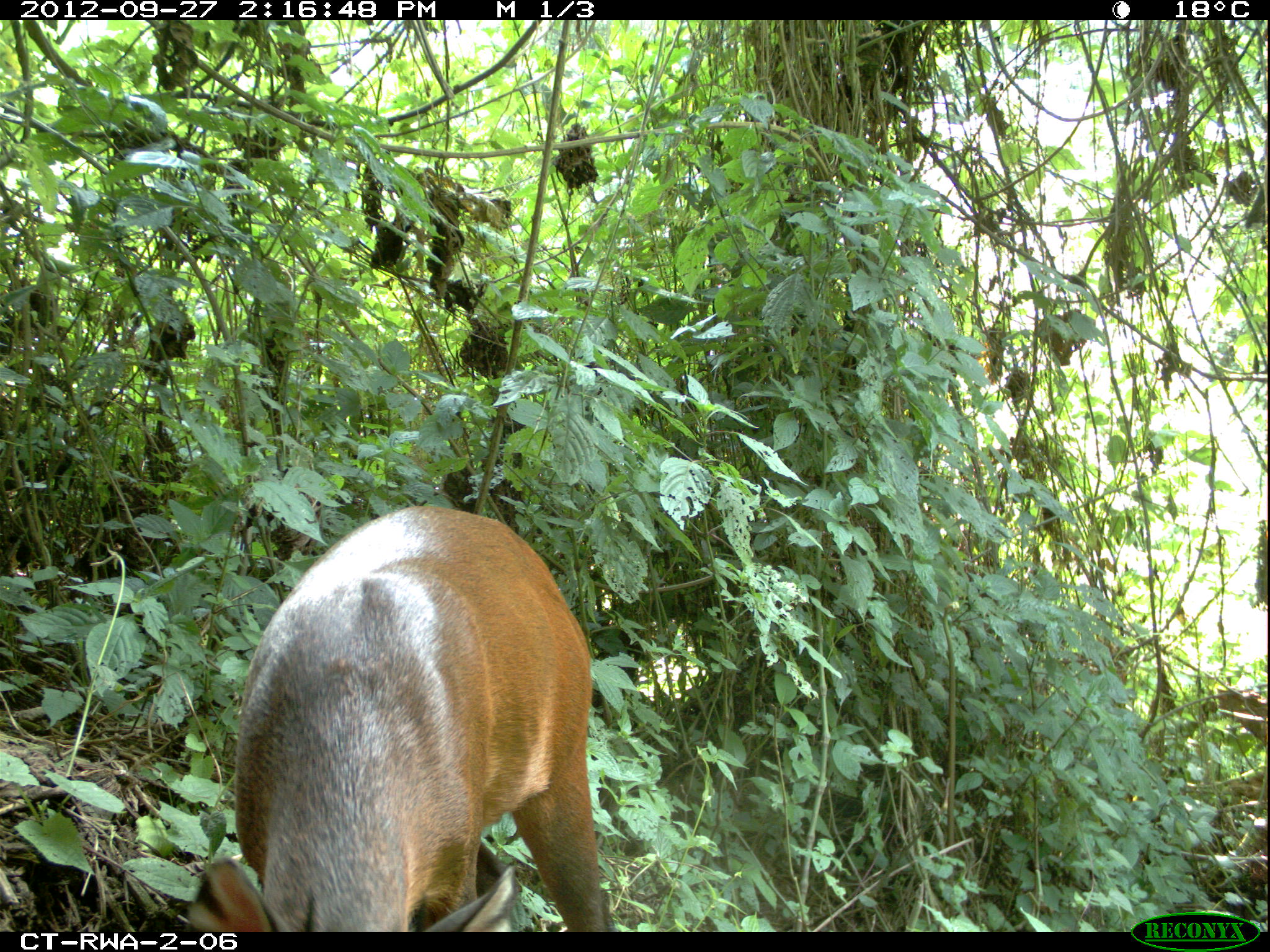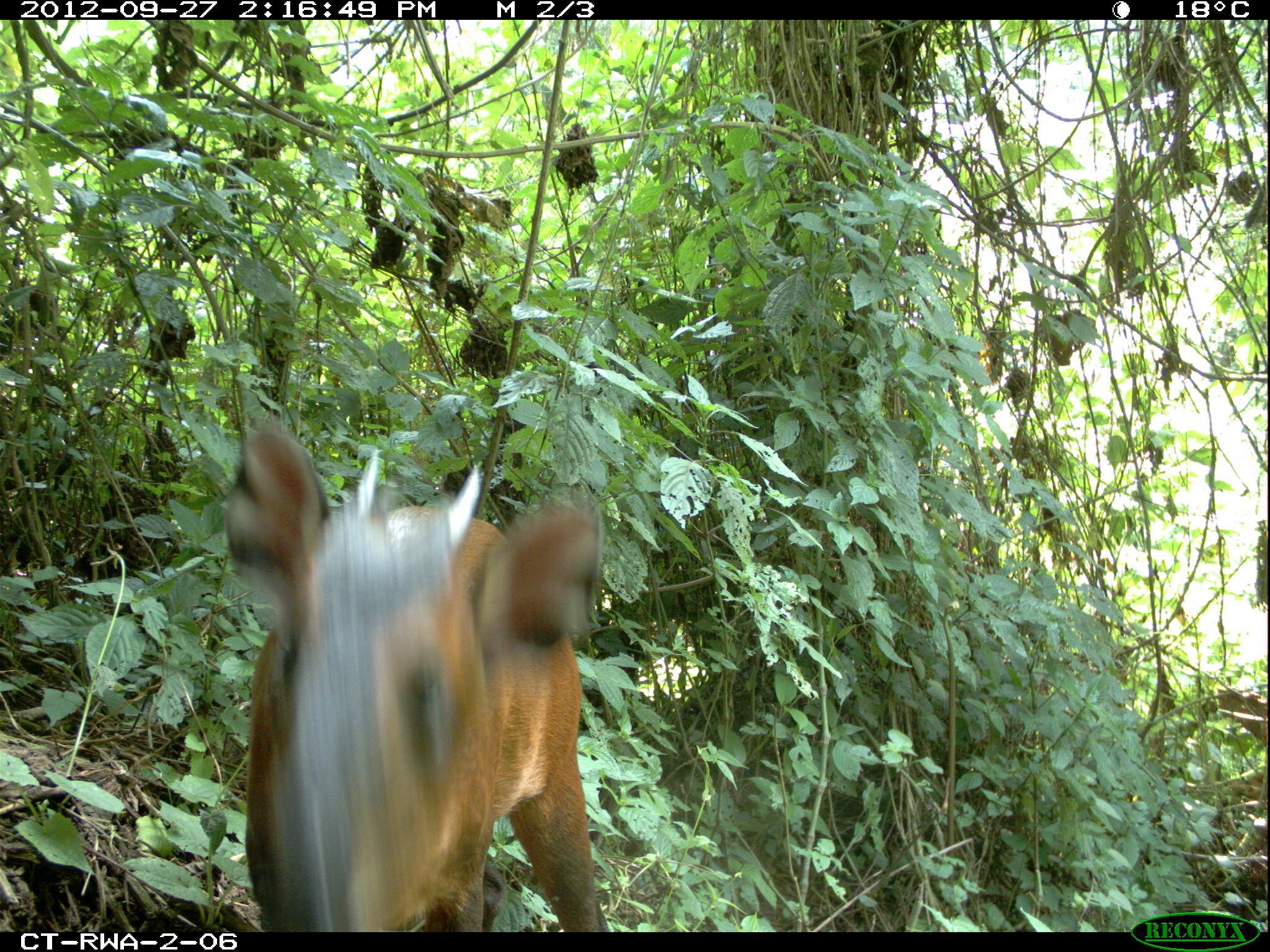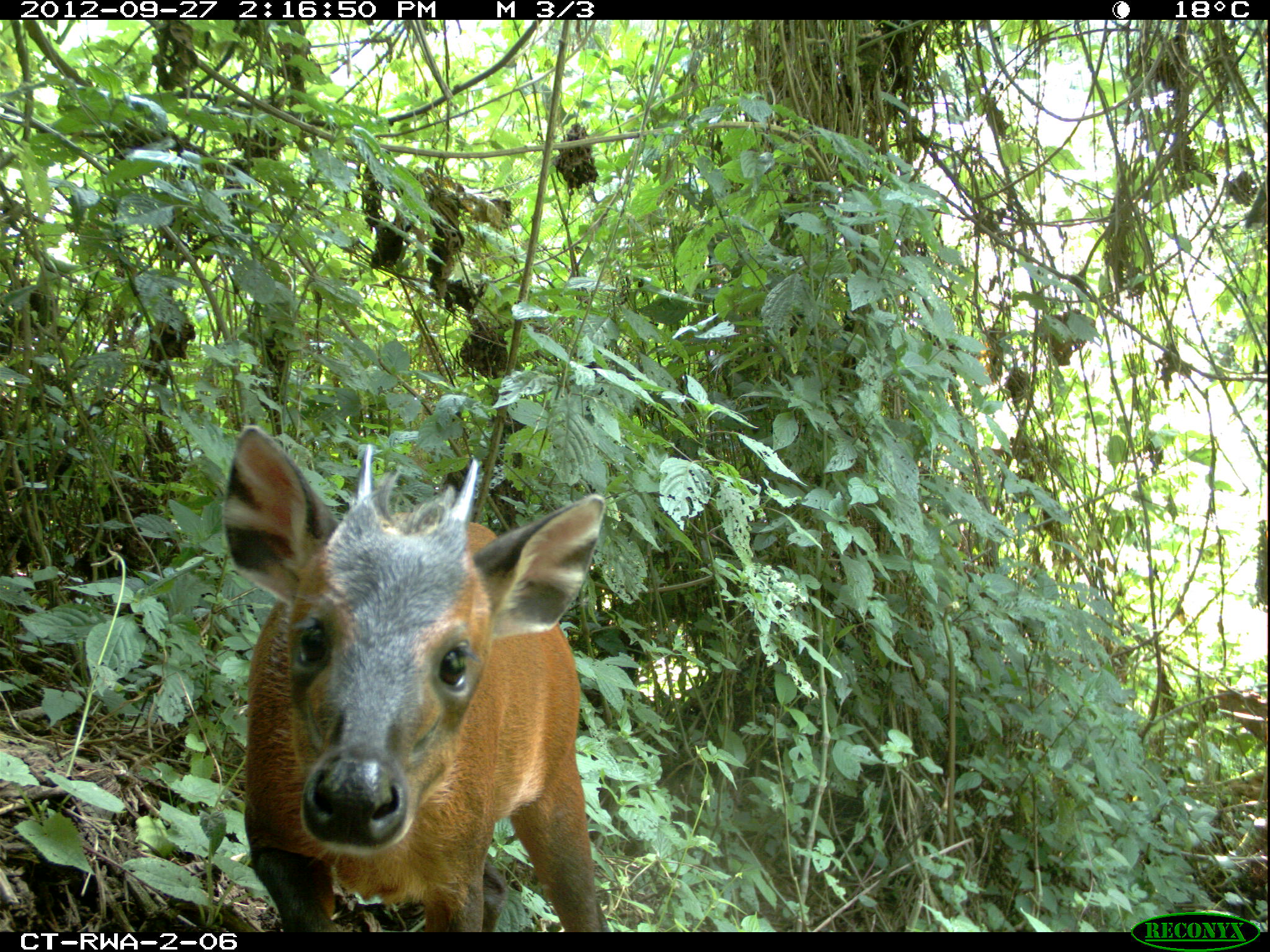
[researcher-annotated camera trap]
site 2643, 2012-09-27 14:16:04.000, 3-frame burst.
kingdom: Animalia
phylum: Chordata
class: Mammalia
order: Artiodactyla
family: Bovidae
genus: Cephalophus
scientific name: Cephalophus nigrifrons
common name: black-fronted duiker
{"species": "Cephalophus nigrifrons (black-fronted duiker)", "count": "1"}